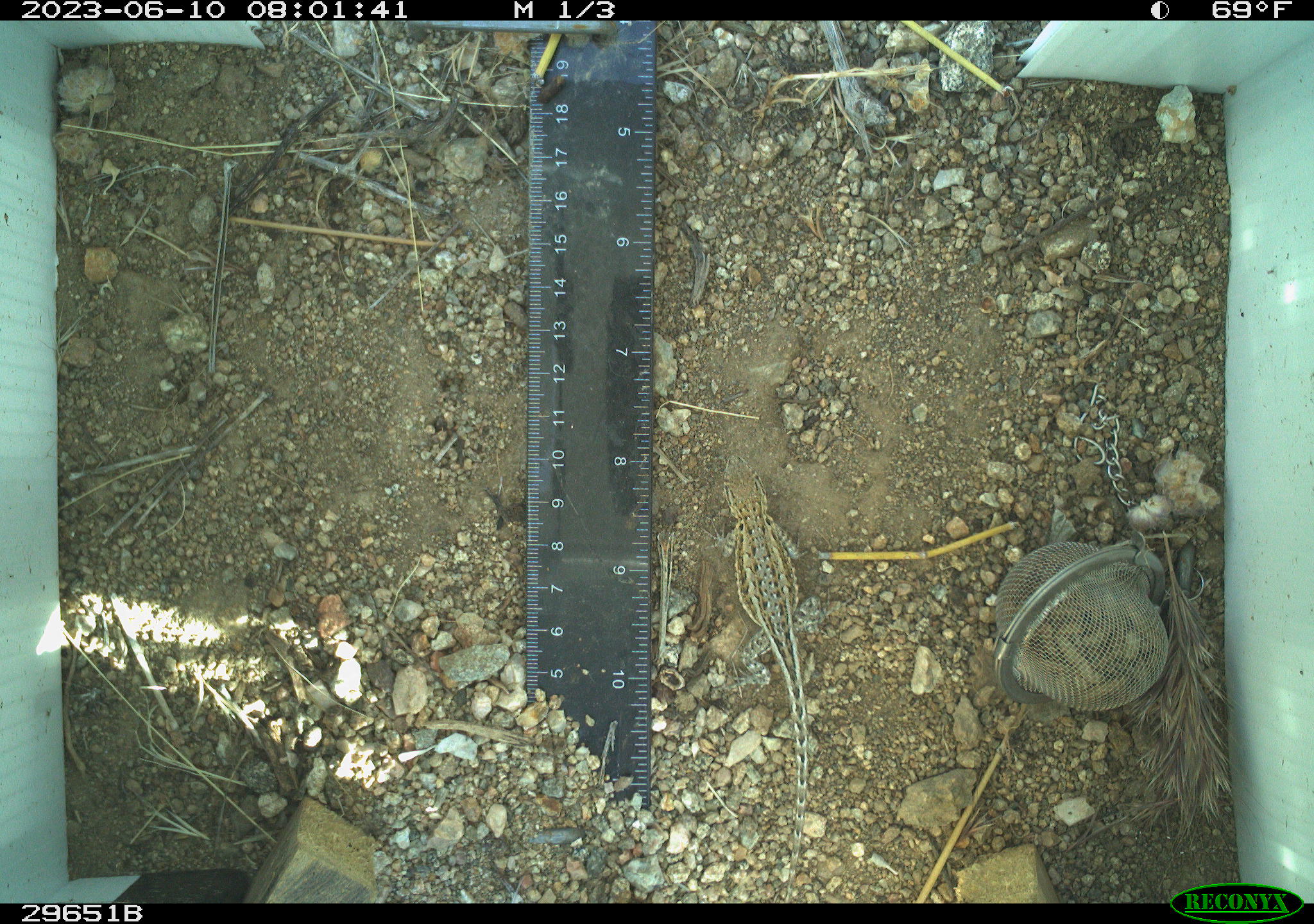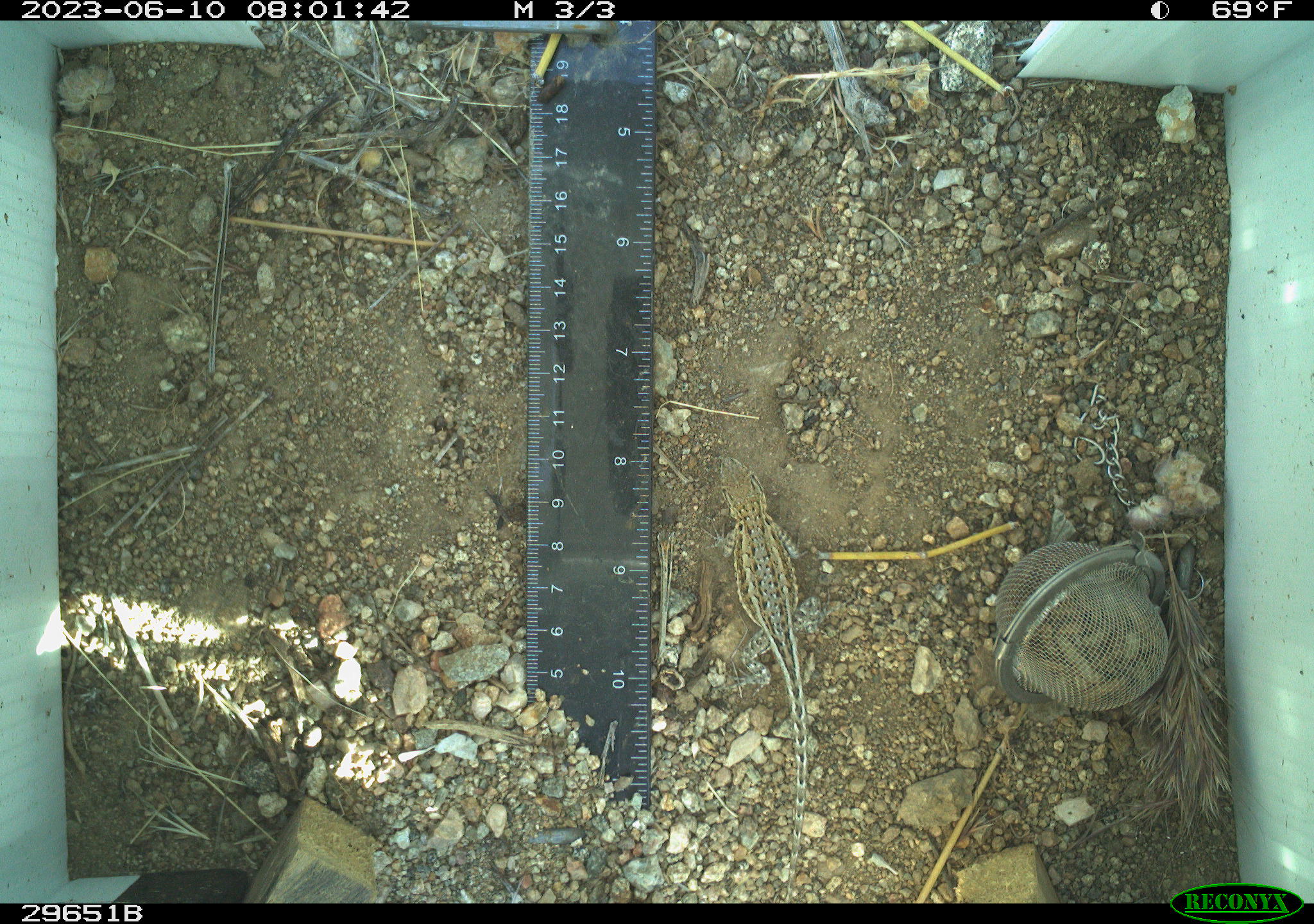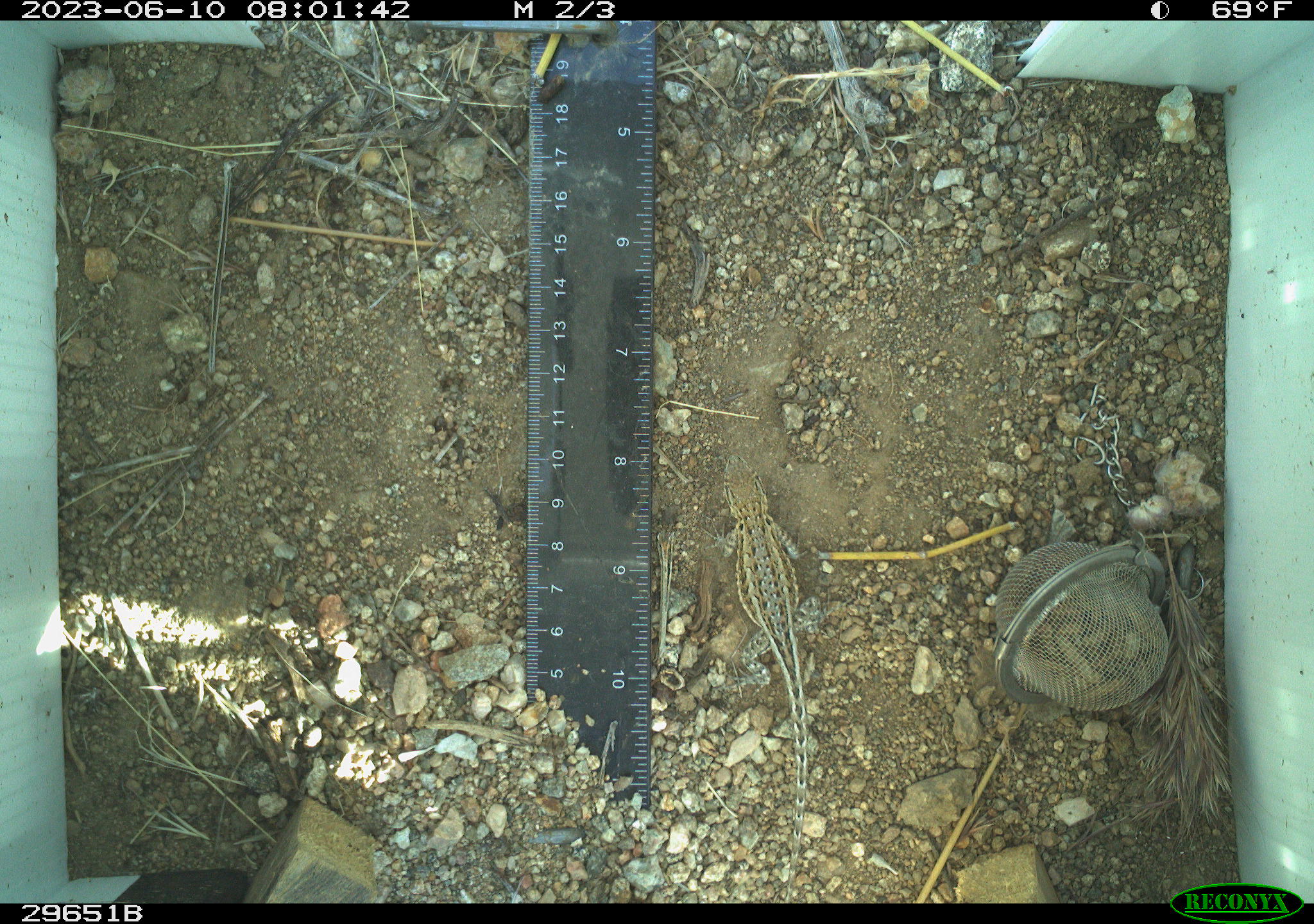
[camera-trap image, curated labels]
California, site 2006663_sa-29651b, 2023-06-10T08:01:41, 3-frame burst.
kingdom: Animalia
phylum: Chordata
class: Reptilia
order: Squamata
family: Phrynosomatidae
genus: Uta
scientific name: Uta stansburiana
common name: common side-blotched lizard